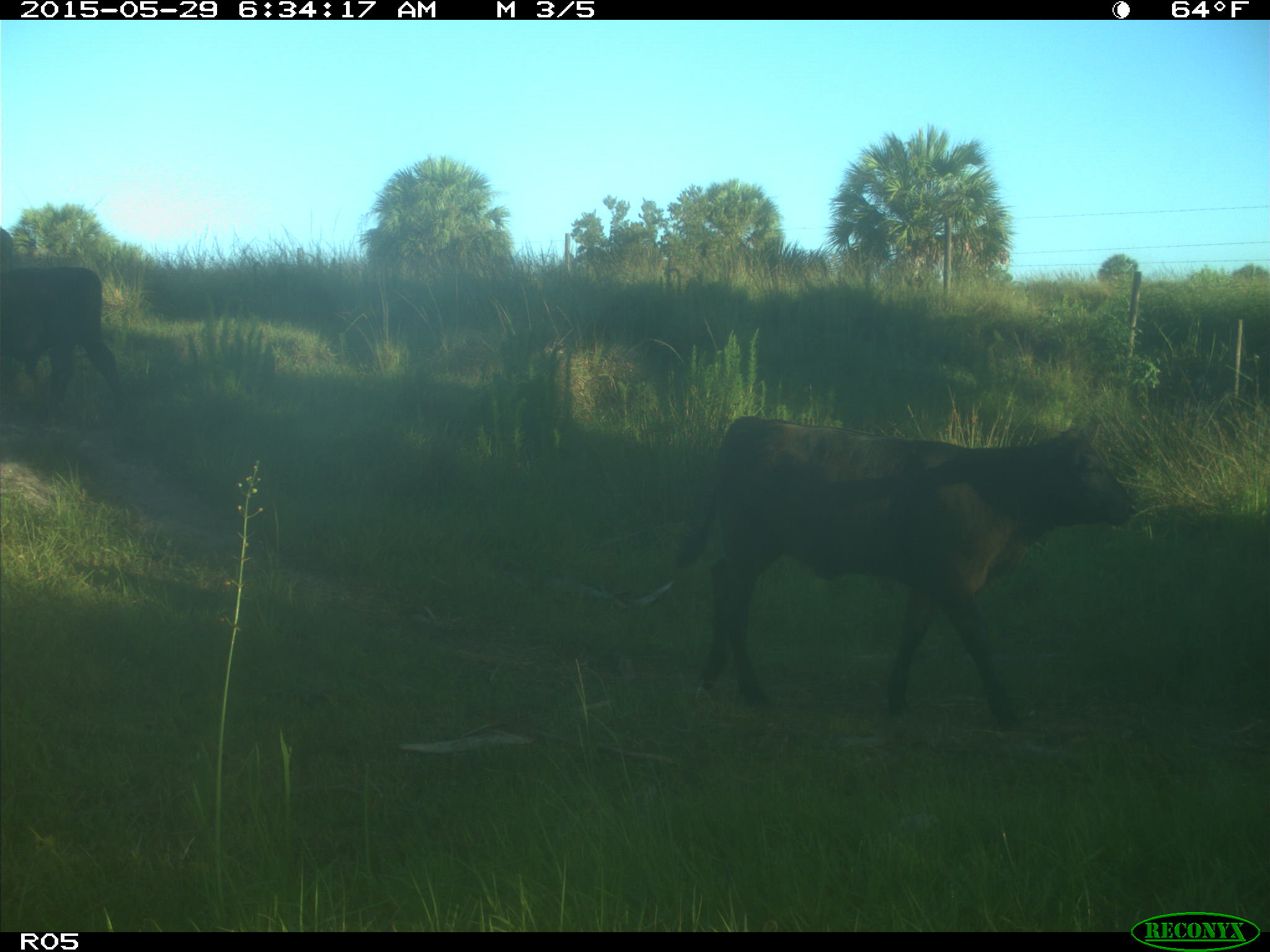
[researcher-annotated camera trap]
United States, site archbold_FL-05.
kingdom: Animalia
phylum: Chordata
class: Mammalia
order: Artiodactyla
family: Bovidae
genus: Bos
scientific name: Bos taurus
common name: domestic cow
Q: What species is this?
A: Bos taurus (domestic cow).